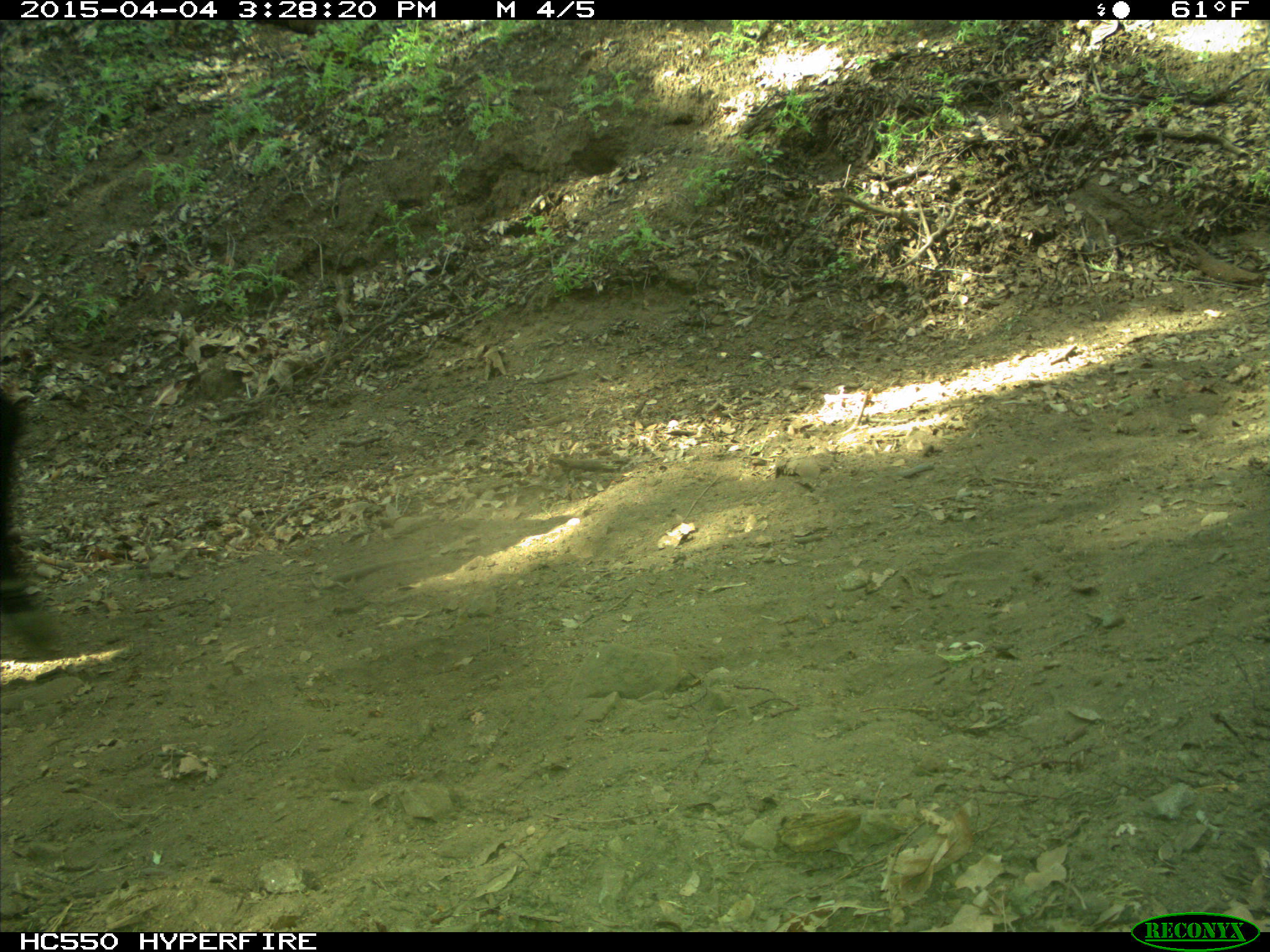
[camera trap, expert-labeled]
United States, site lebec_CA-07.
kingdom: Animalia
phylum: Chordata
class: Mammalia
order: Artiodactyla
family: Bovidae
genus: Bos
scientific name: Bos taurus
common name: domestic cow